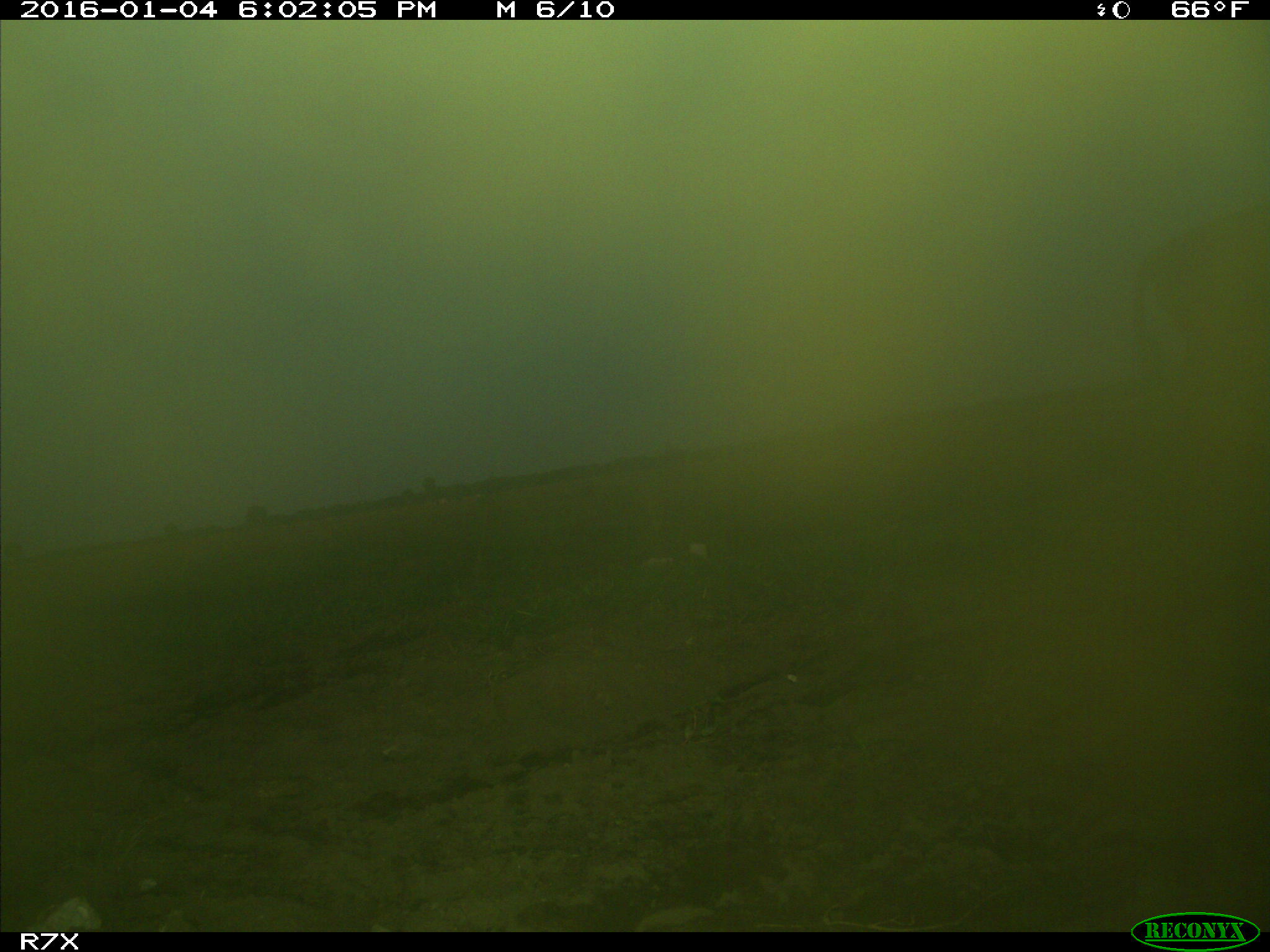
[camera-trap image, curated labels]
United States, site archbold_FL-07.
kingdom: Animalia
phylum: Chordata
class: Mammalia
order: Artiodactyla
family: Bovidae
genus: Bos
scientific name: Bos taurus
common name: domestic cow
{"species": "Bos taurus (domestic cow)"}